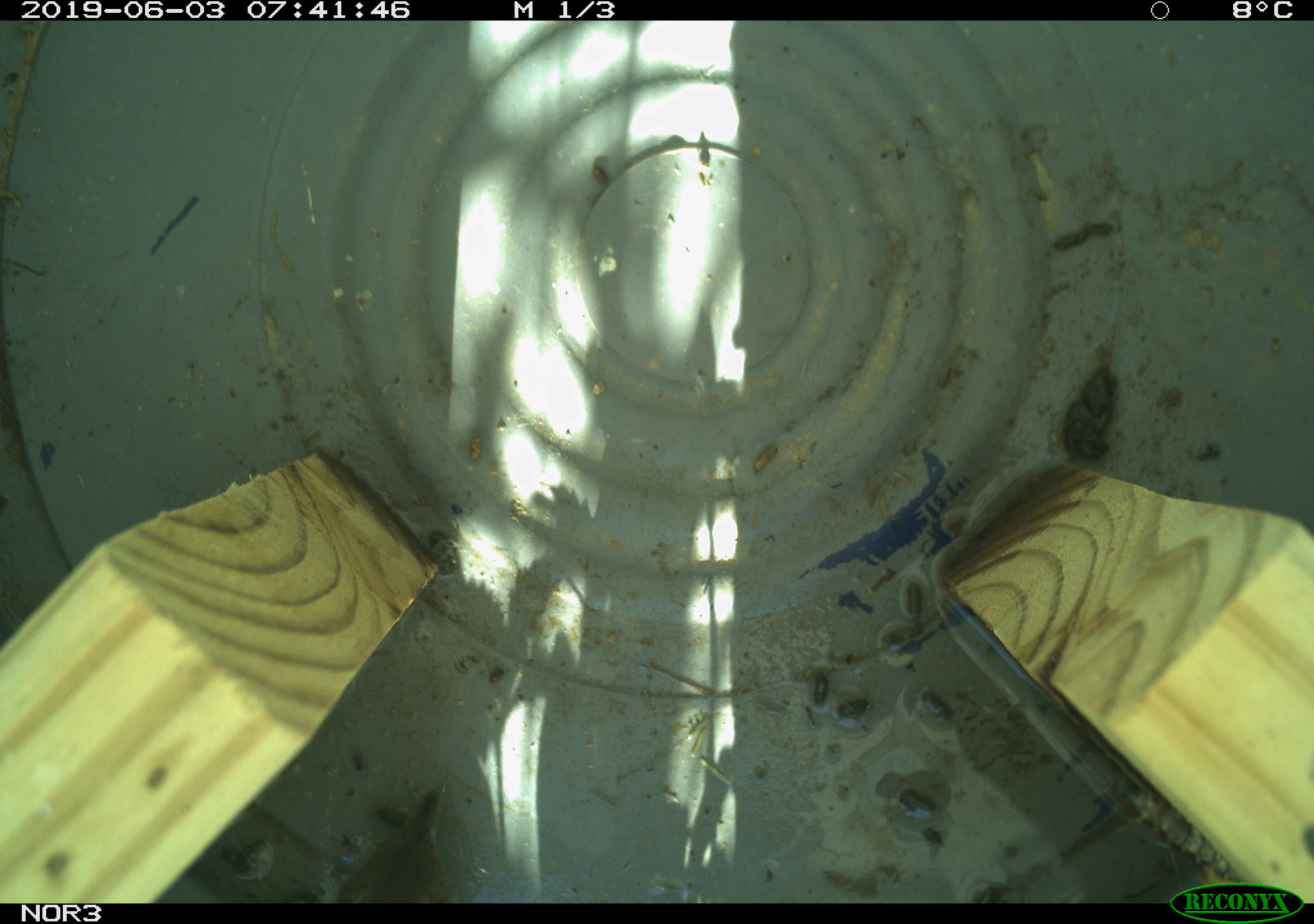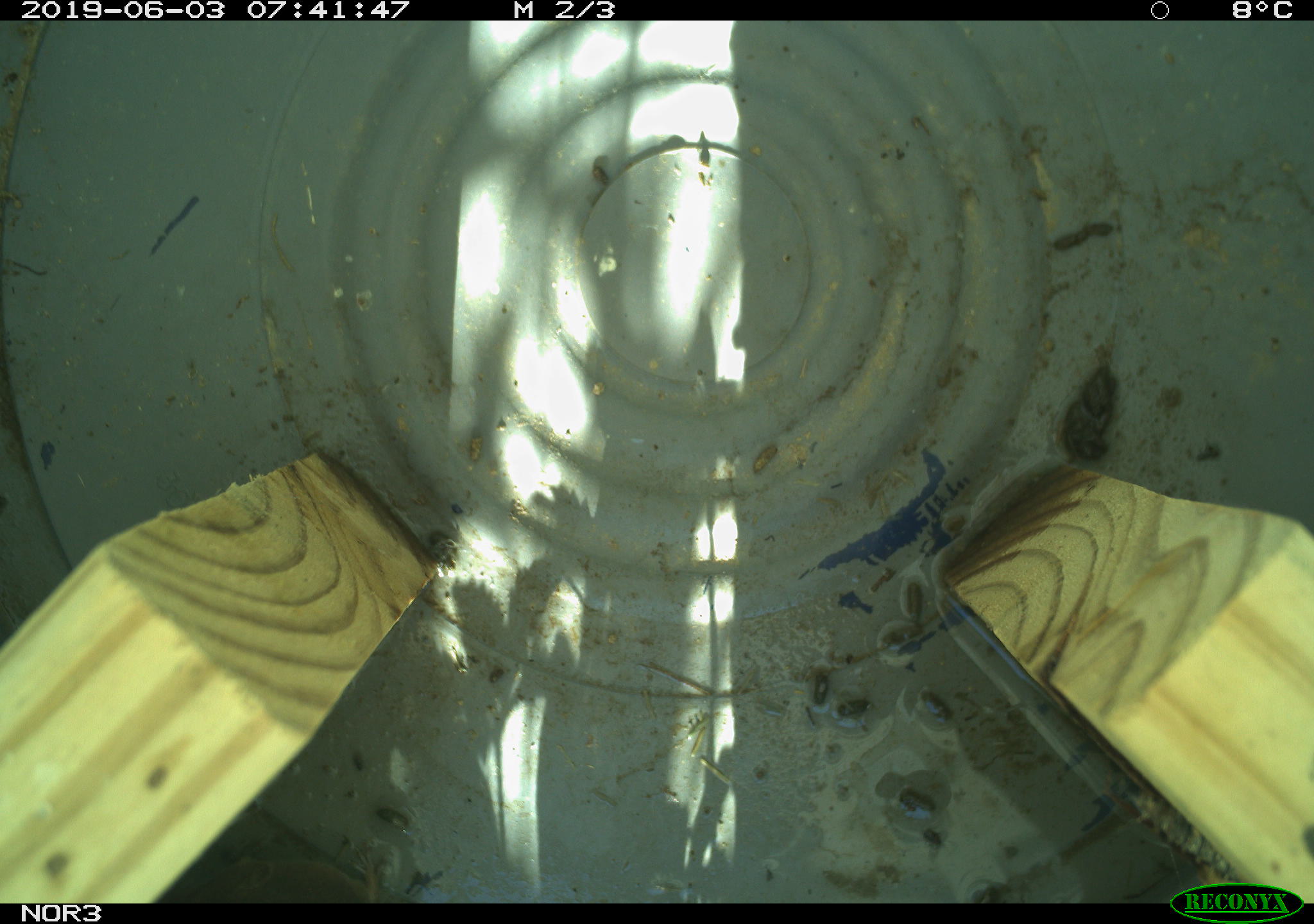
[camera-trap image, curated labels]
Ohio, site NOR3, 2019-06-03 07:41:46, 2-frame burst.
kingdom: Animalia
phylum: Chordata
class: Mammalia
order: Eulipotyphla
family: Soricidae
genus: Sorex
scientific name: Sorex cinereus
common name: masked shrew